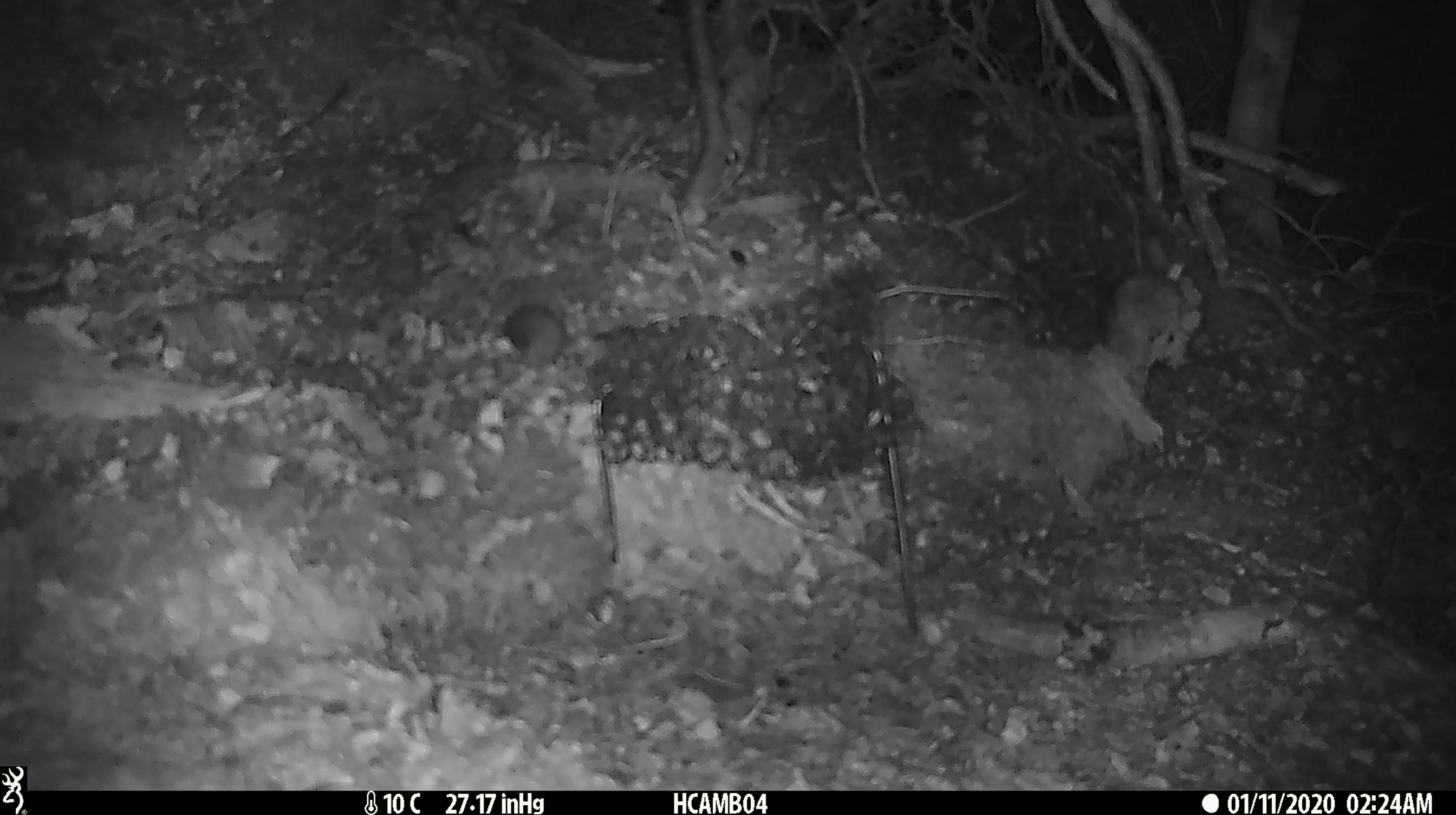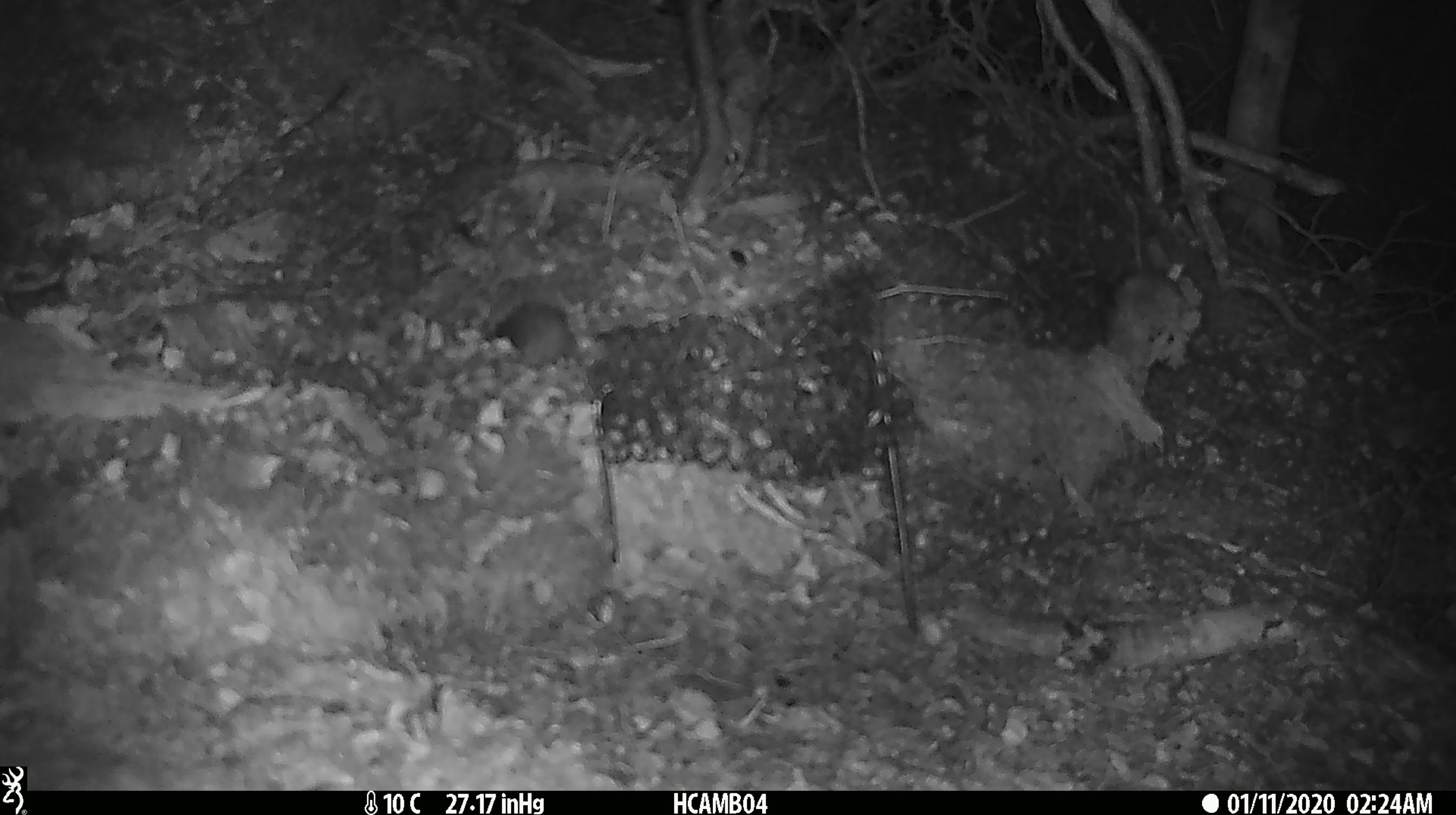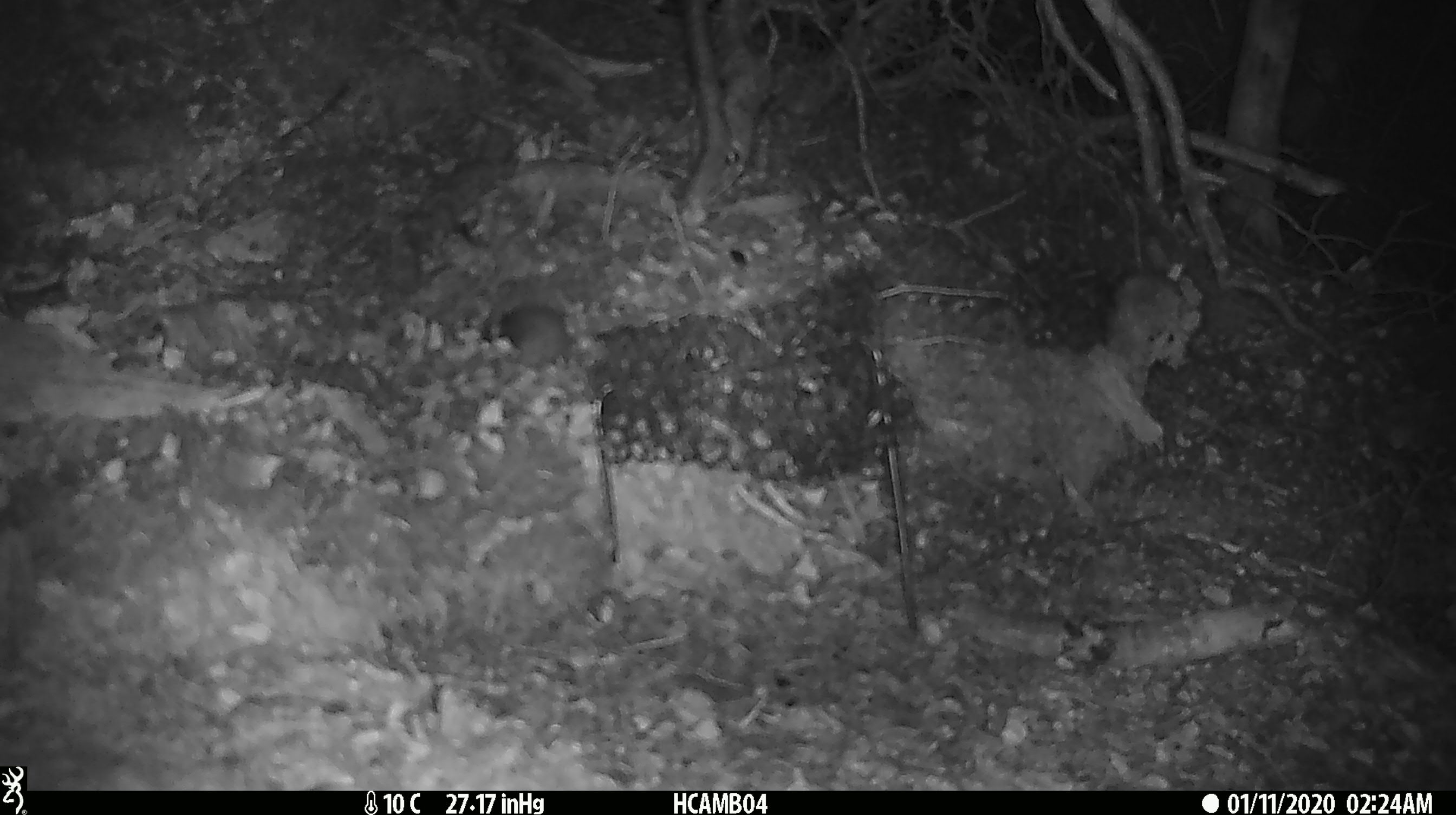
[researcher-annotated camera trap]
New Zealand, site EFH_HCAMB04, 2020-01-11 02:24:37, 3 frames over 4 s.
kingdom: Animalia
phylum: Chordata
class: Mammalia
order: Rodentia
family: Muridae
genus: Mus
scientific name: Mus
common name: mouse